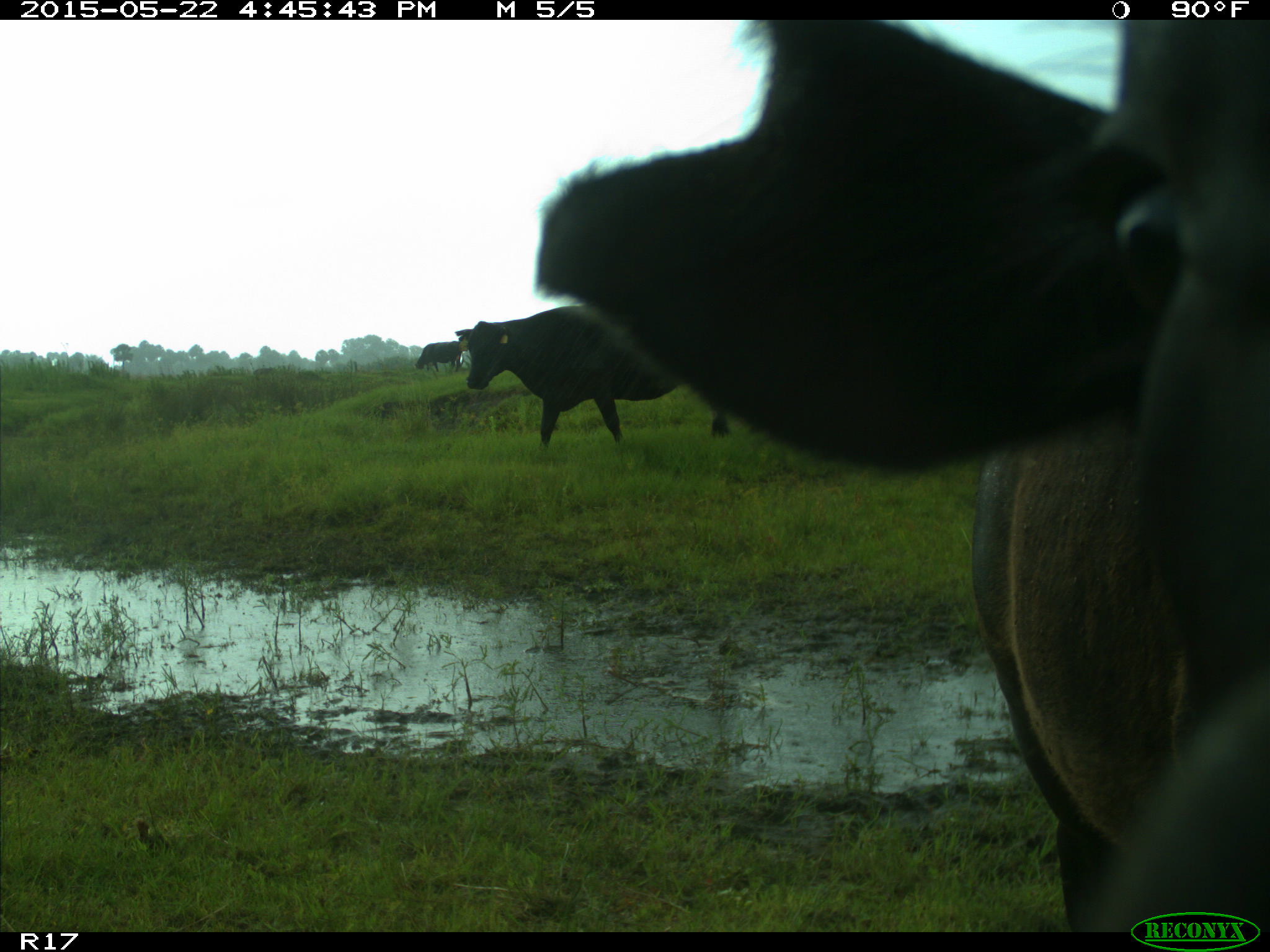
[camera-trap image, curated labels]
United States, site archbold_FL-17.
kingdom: Animalia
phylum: Chordata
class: Mammalia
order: Artiodactyla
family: Bovidae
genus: Bos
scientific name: Bos taurus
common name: domestic cow